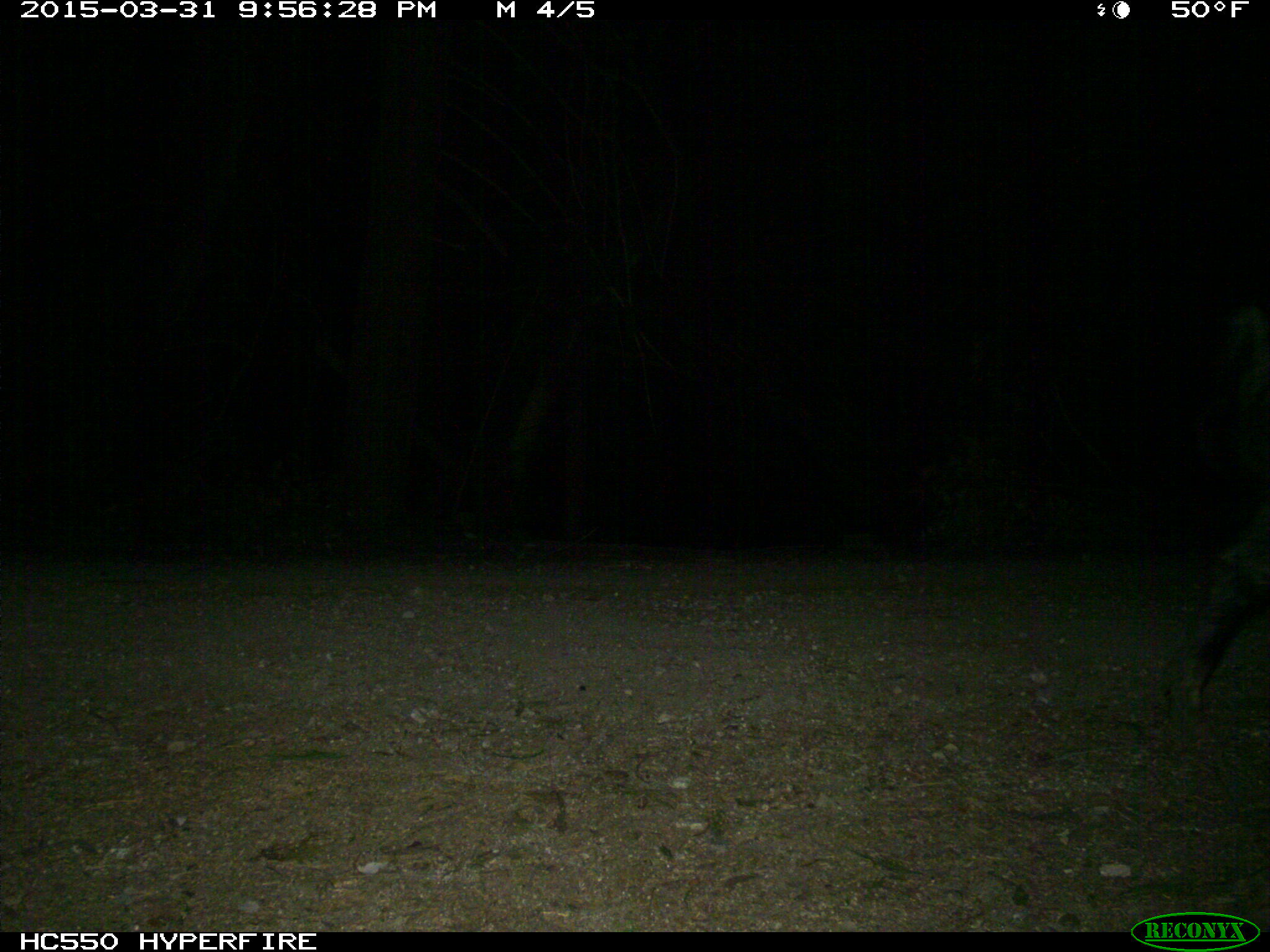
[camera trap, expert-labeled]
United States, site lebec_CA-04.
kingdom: Animalia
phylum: Chordata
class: Mammalia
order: Artiodactyla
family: Suidae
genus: Sus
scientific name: Sus scrofa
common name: wild boar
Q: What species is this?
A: Sus scrofa (wild boar).